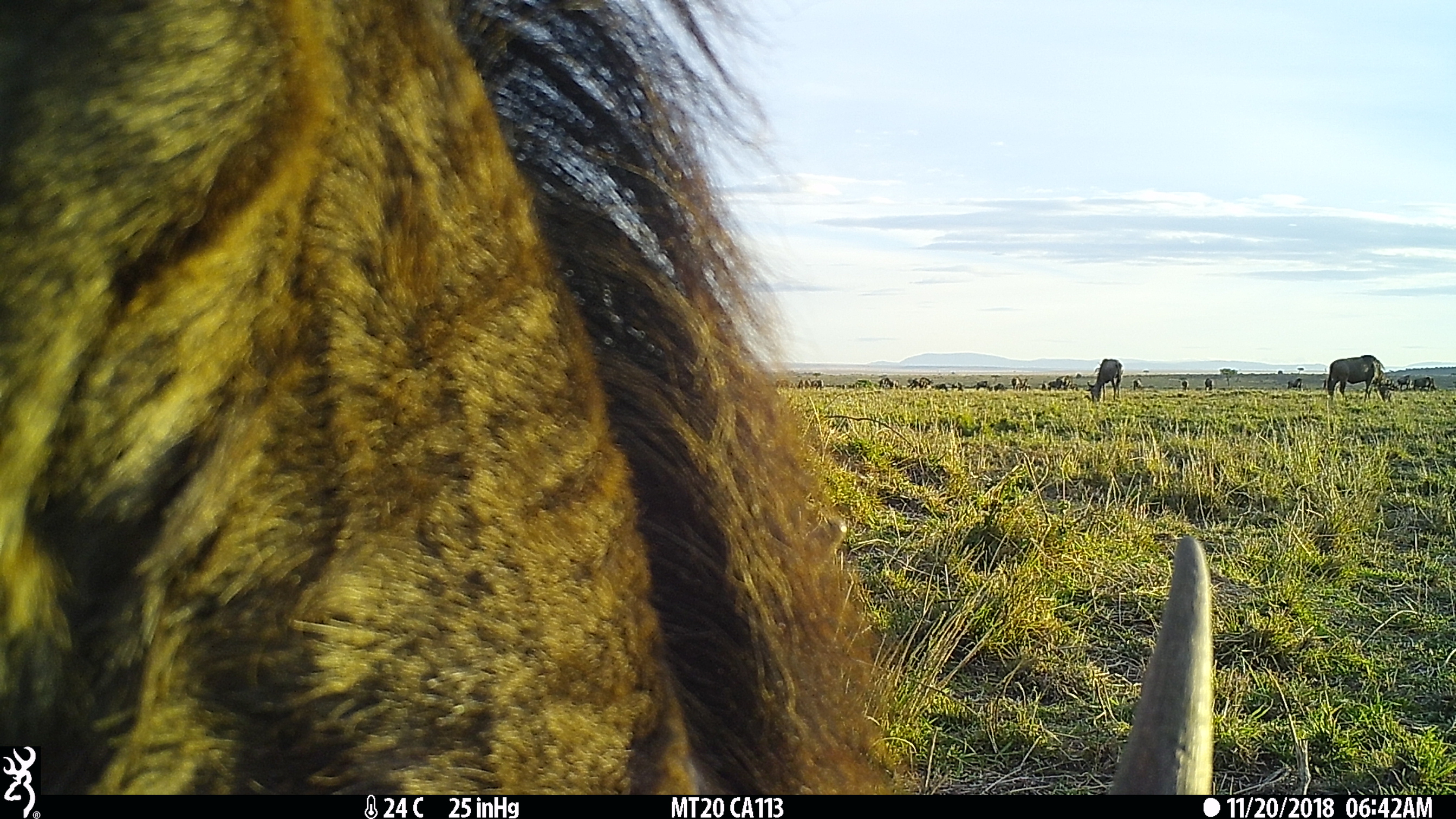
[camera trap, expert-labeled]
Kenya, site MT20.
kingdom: Animalia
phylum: Chordata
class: Mammalia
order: Artiodactyla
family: Bovidae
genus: Connochaetes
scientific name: Connochaetes taurinus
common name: blue wildebeest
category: wildebeest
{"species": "wildebeest (blue wildebeest) (Connochaetes taurinus)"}